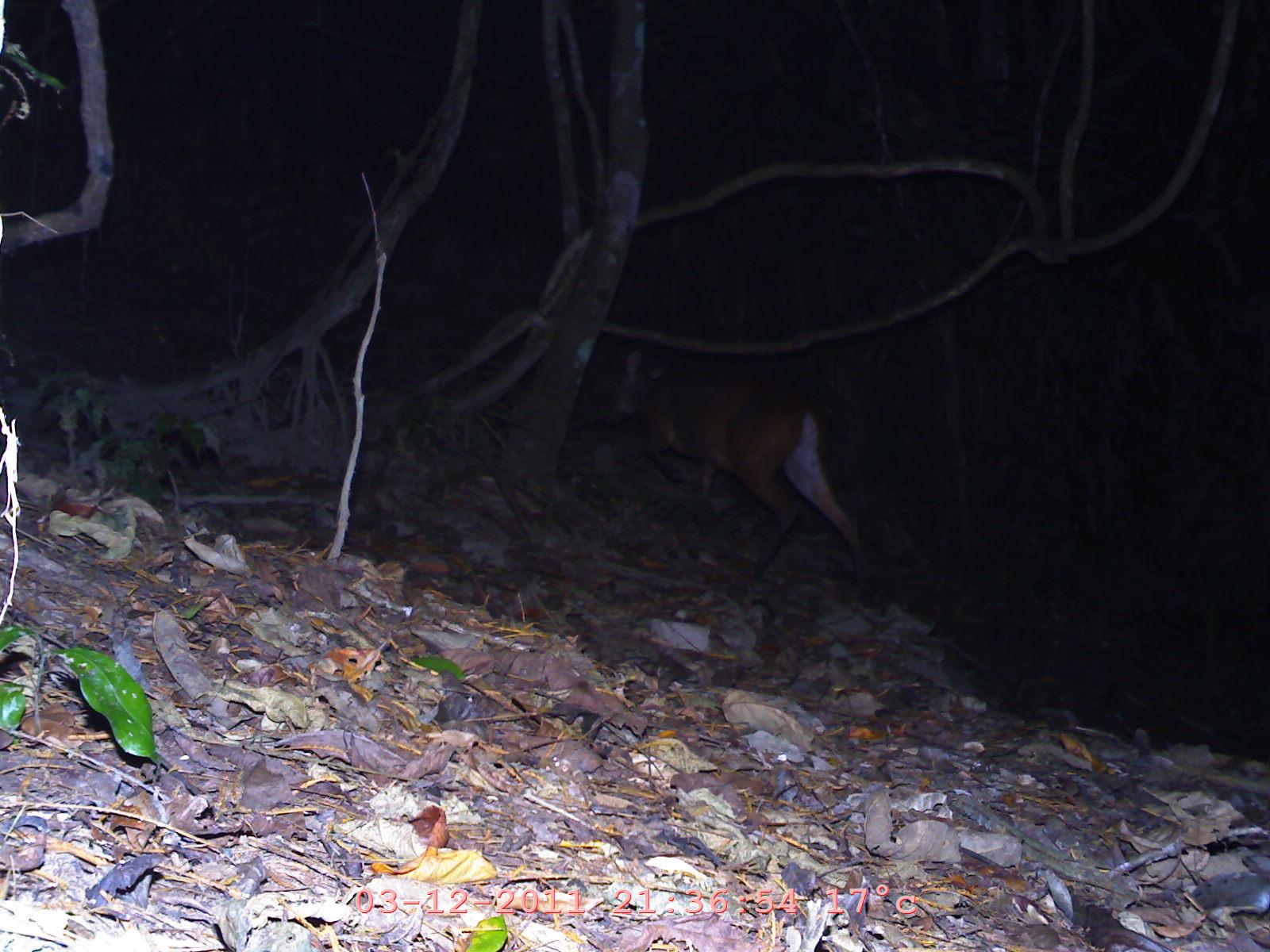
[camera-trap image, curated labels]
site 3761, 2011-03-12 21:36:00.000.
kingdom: Animalia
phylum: Chordata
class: Mammalia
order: Artiodactyla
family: Cervidae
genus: Muntiacus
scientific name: Muntiacus muntjak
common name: southern red muntjac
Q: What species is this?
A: Muntiacus muntjak (southern red muntjac).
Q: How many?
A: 1.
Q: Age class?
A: Adult.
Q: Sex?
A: Female.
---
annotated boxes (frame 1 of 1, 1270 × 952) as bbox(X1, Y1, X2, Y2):
muntiacus muntjak: bbox(590, 347, 871, 589)